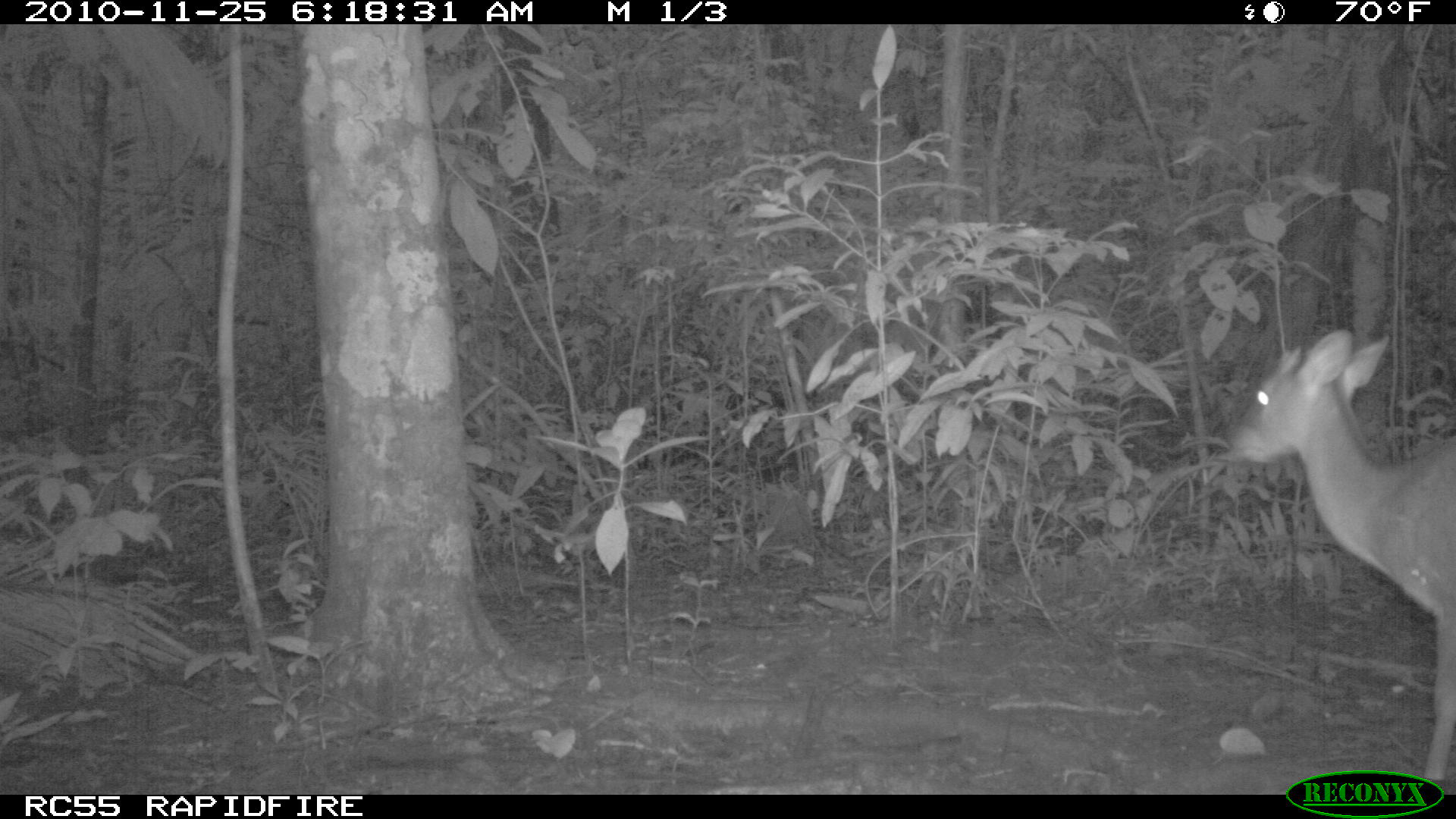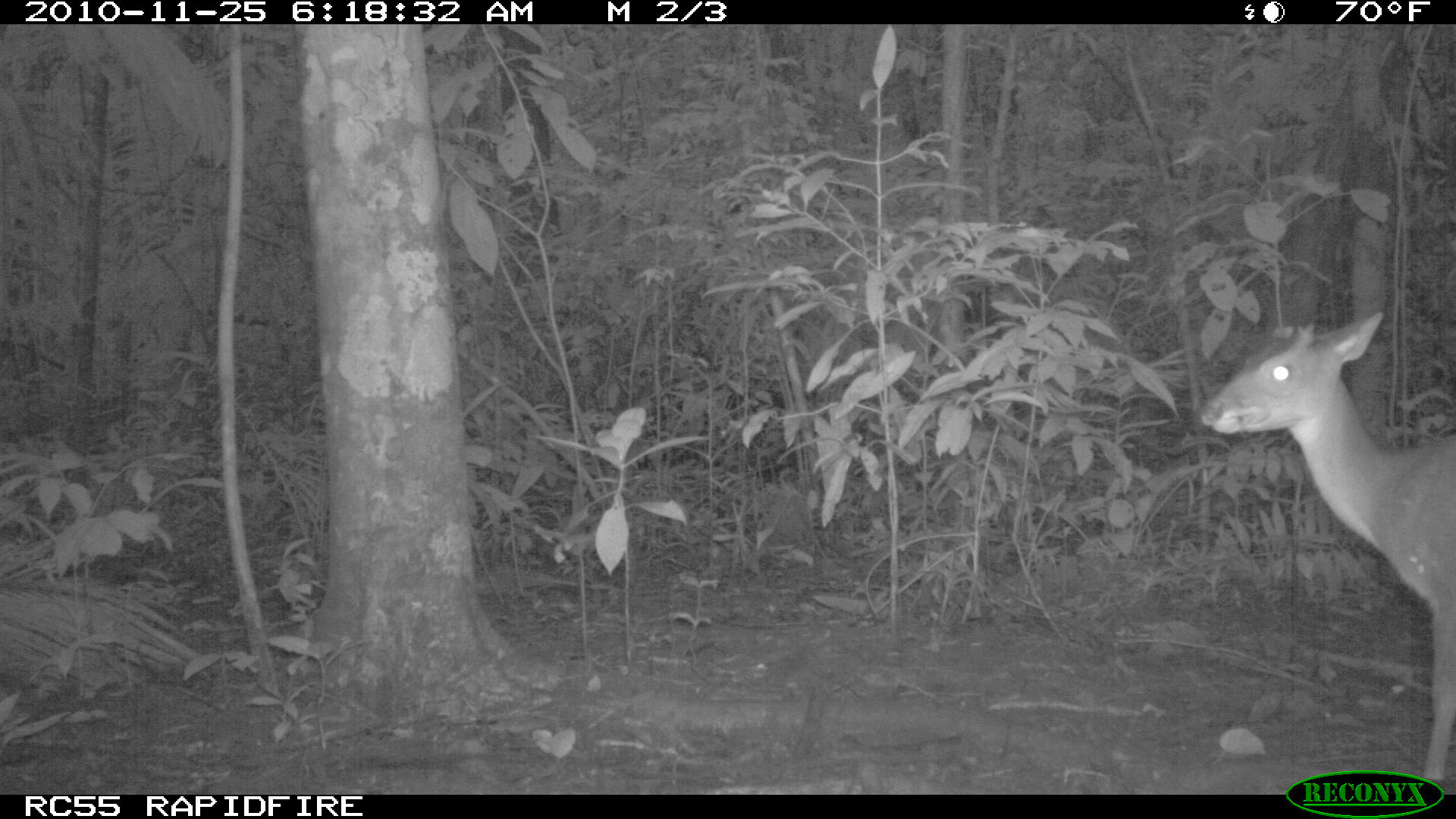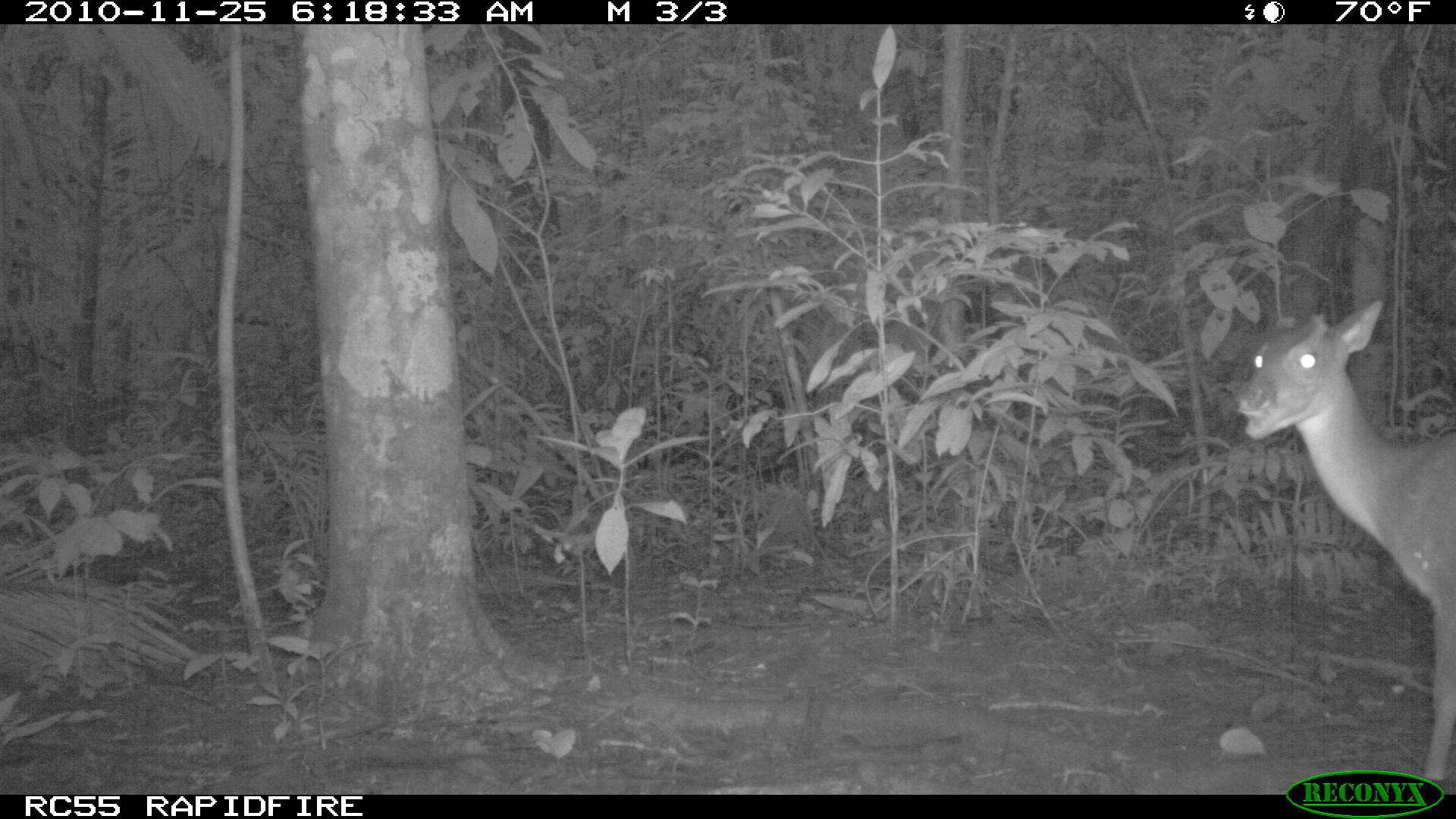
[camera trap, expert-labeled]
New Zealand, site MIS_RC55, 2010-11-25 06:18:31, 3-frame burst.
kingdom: Animalia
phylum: Chordata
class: Mammalia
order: Artiodactyla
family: Cervidae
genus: Odocoileus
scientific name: Odocoileus virginianus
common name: white-tailed deer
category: white tailed deer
White tailed deer (white-tailed deer) (Odocoileus virginianus).